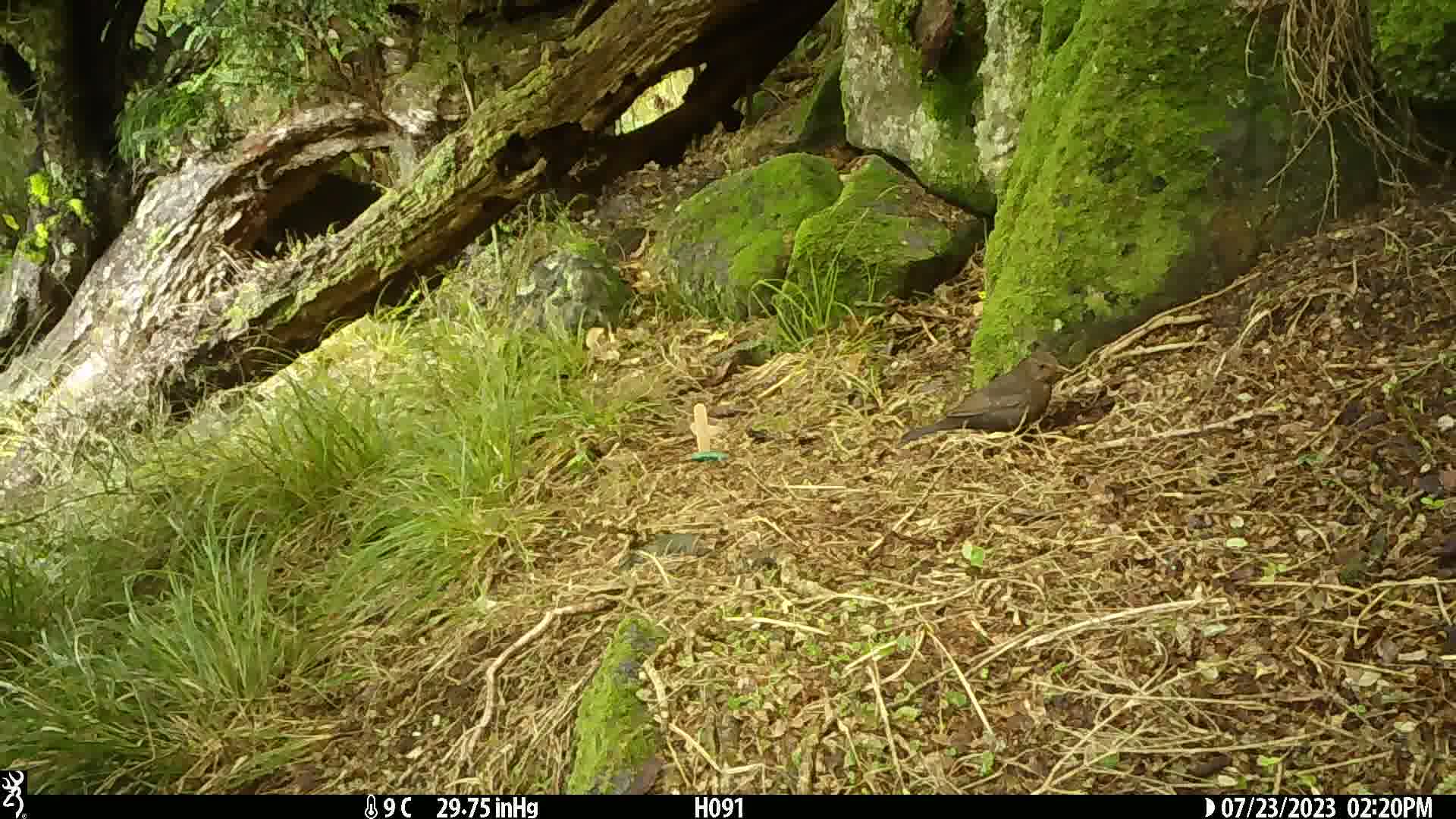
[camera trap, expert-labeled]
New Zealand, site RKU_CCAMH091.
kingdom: Animalia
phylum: Chordata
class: Aves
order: Passeriformes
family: Turdidae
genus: Turdus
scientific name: Turdus merula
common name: eurasian blackbird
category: blackbird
Blackbird (eurasian blackbird) (Turdus merula).